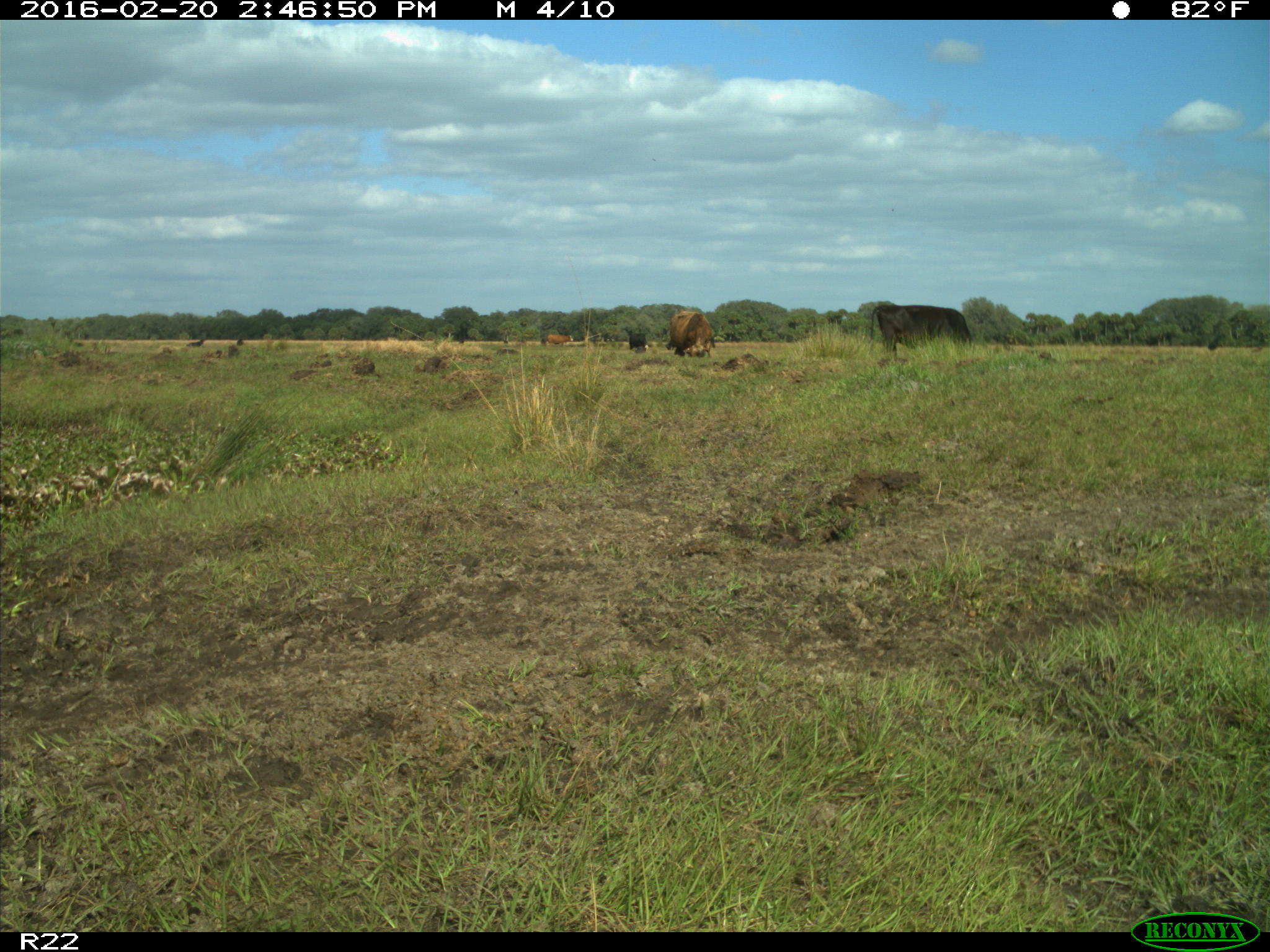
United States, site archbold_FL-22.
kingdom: Animalia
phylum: Chordata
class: Mammalia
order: Artiodactyla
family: Bovidae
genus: Bos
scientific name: Bos taurus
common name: domestic cow